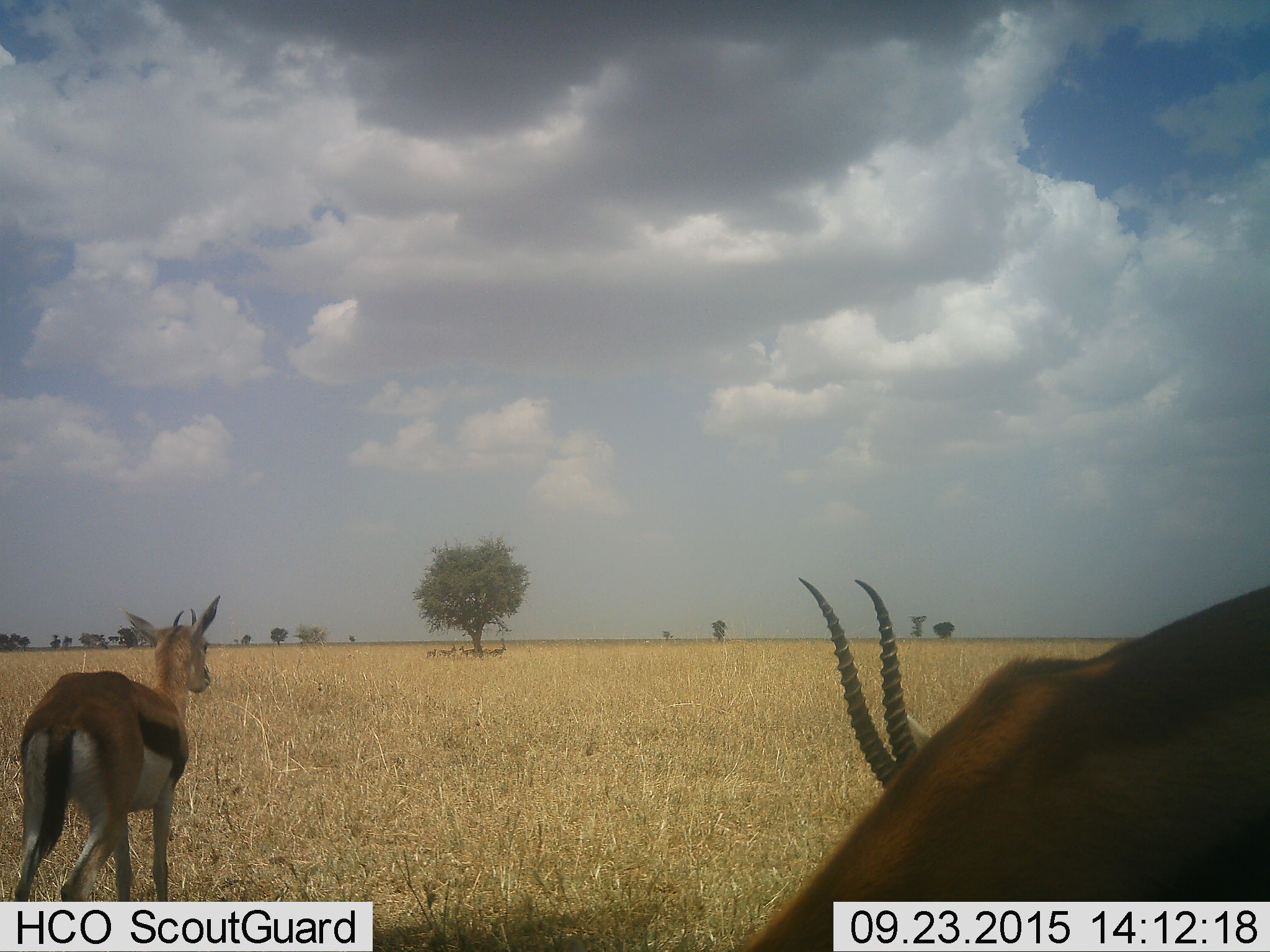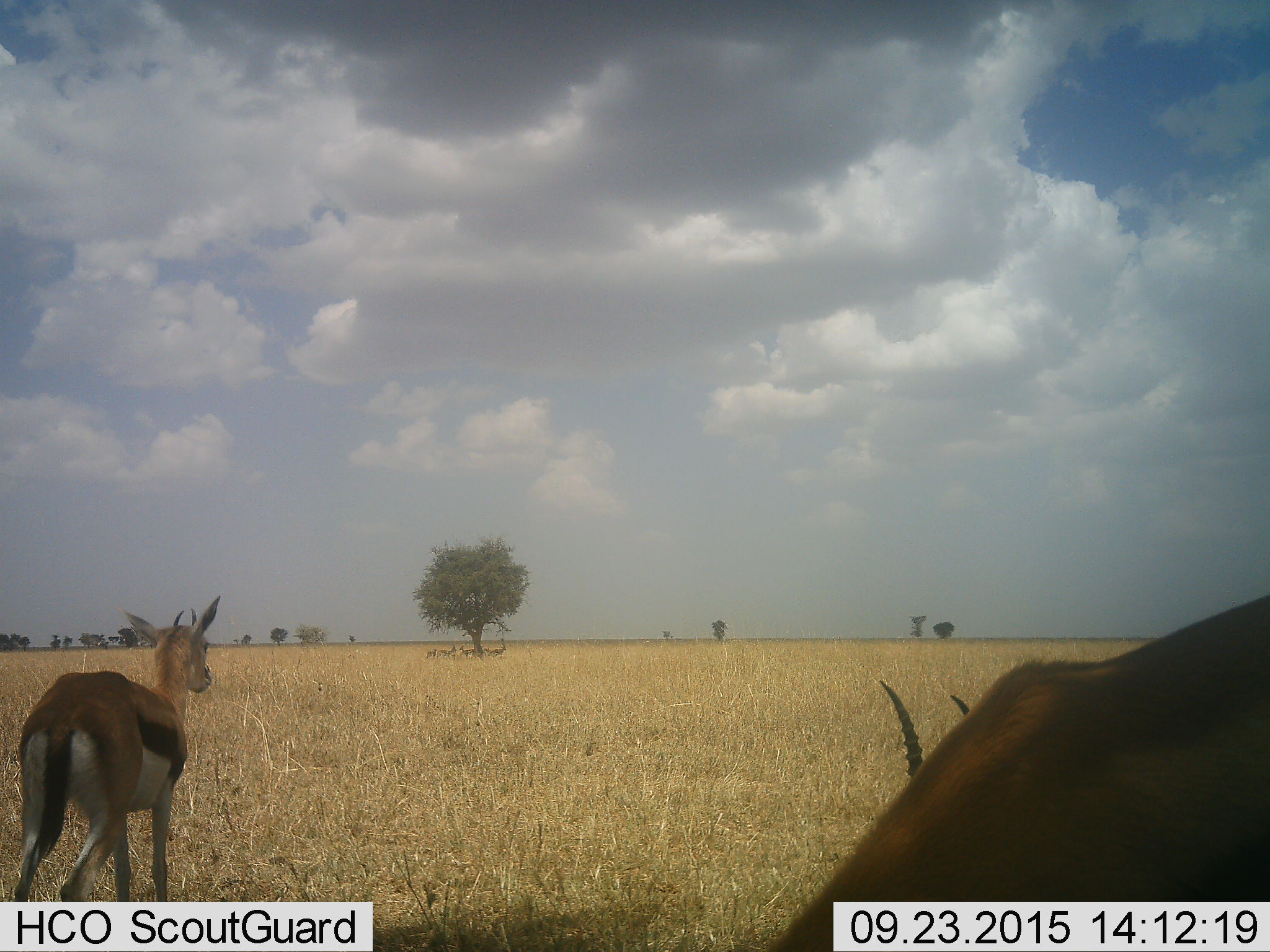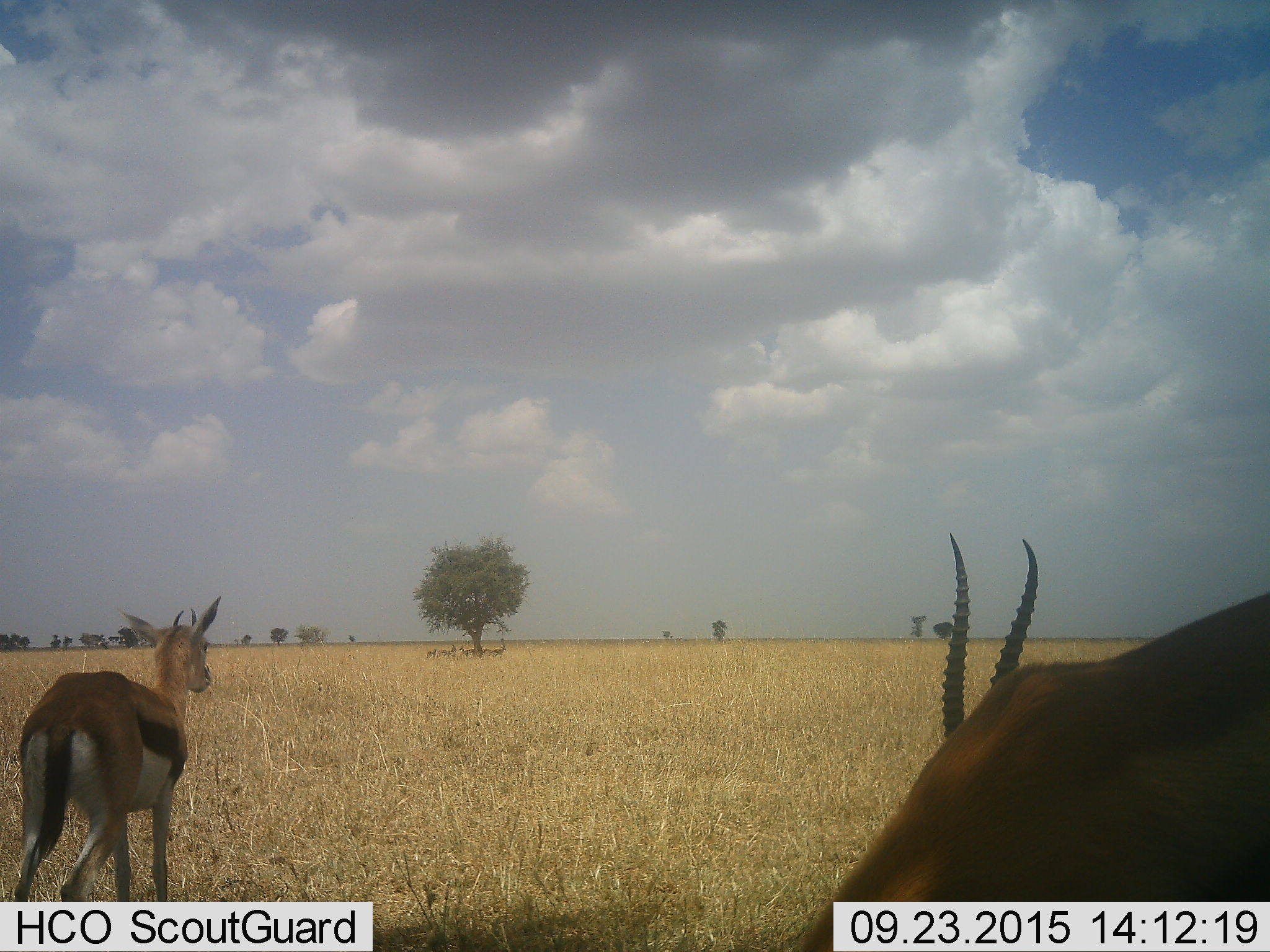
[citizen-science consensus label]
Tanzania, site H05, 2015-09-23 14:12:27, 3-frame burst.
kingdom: Animalia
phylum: Chordata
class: Mammalia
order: Artiodactyla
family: Bovidae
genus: Eudorcas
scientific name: Eudorcas thomsonii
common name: thomson's gazelle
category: gazellethomsons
Gazellethomsons (thomson's gazelle) (Eudorcas thomsonii), count 7. Behavior (volunteer vote fractions): standing 90%, resting 30%, moving 0%, interacting 20%. Young present (vote fraction): 0%. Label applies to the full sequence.